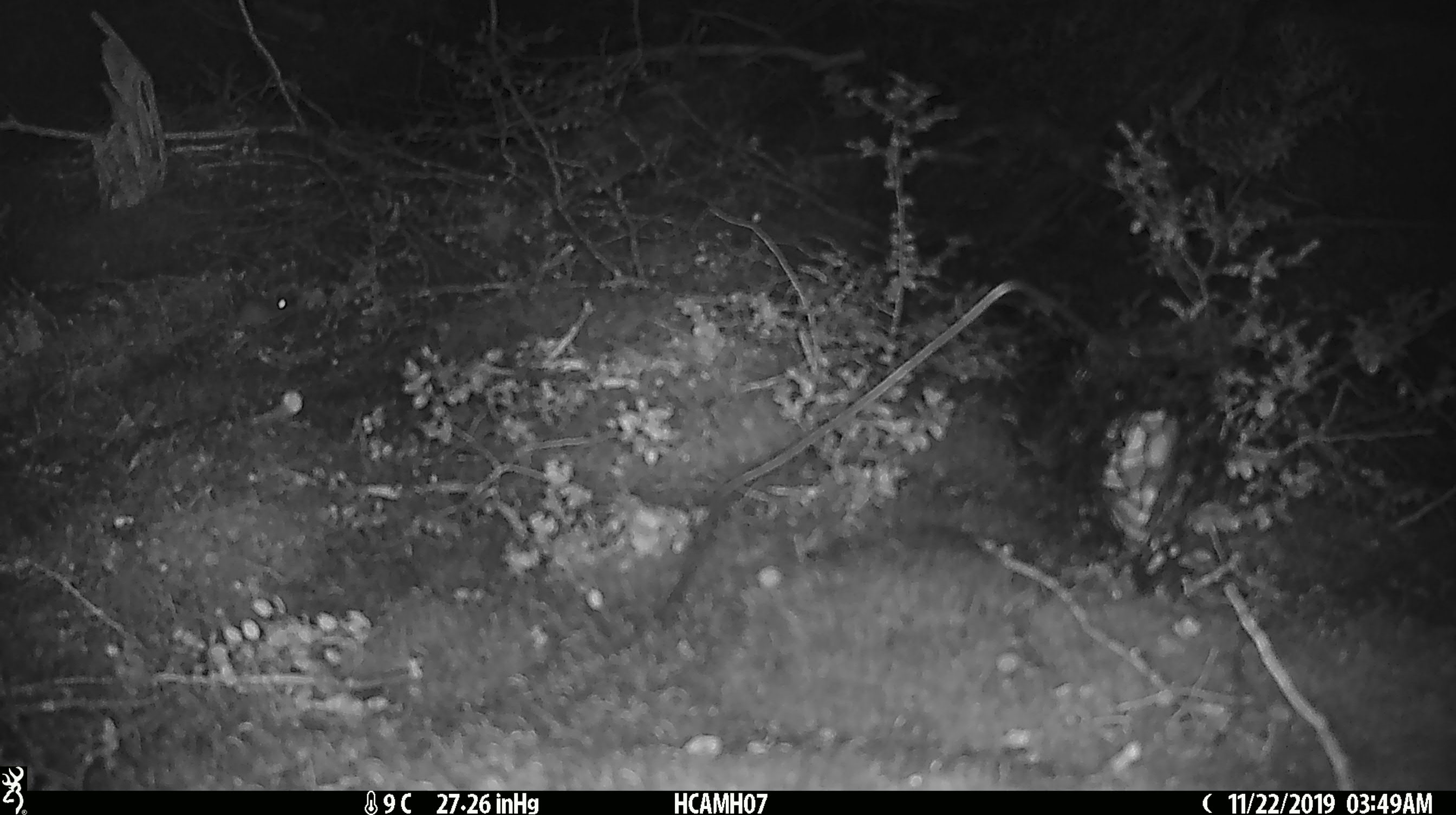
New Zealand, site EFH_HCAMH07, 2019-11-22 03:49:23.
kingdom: Animalia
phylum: Chordata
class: Mammalia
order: Rodentia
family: Muridae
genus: Mus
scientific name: Mus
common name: mouse